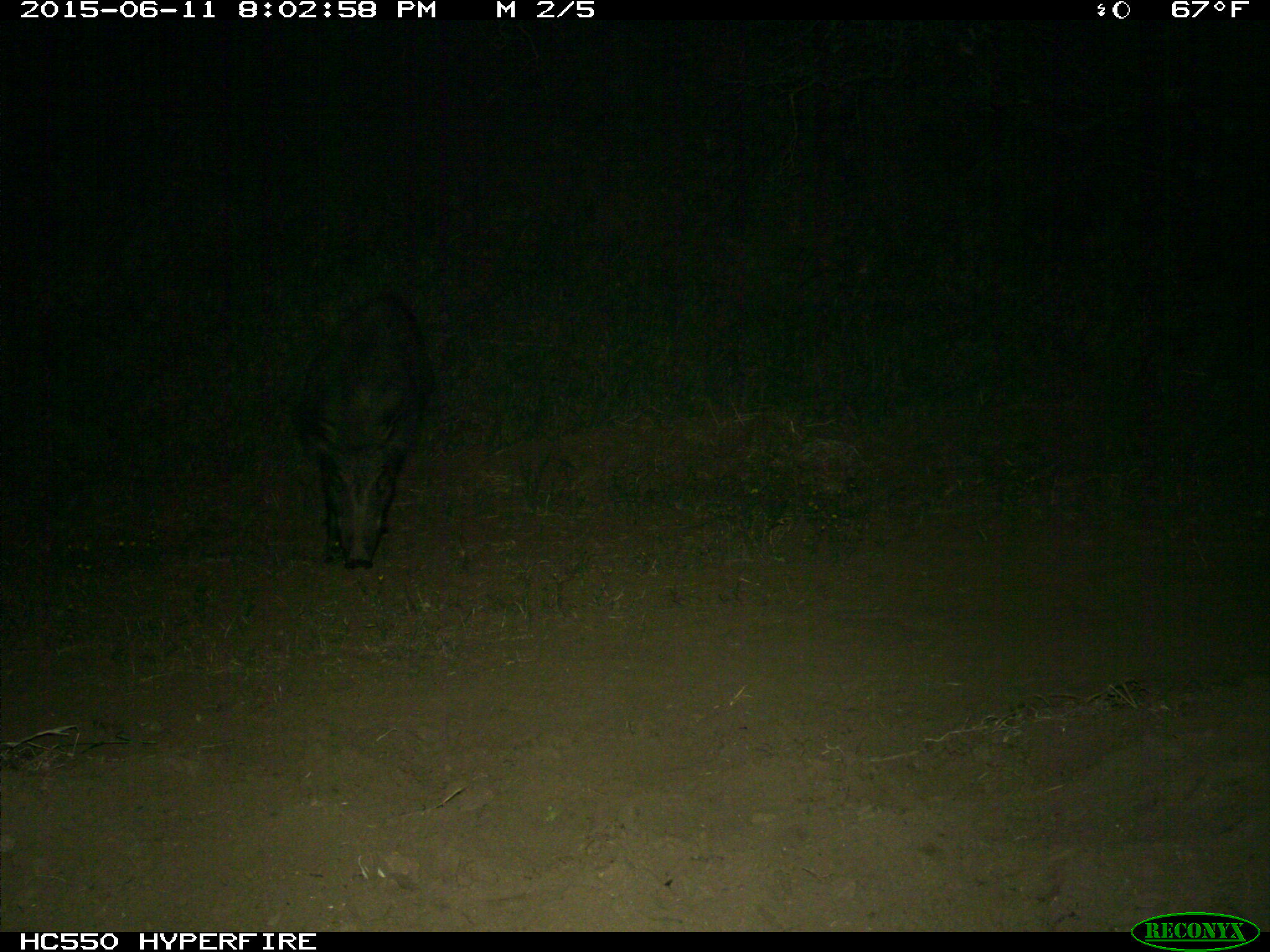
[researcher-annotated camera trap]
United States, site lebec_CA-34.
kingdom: Animalia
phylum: Chordata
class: Mammalia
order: Artiodactyla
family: Suidae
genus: Sus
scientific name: Sus scrofa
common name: wild boar